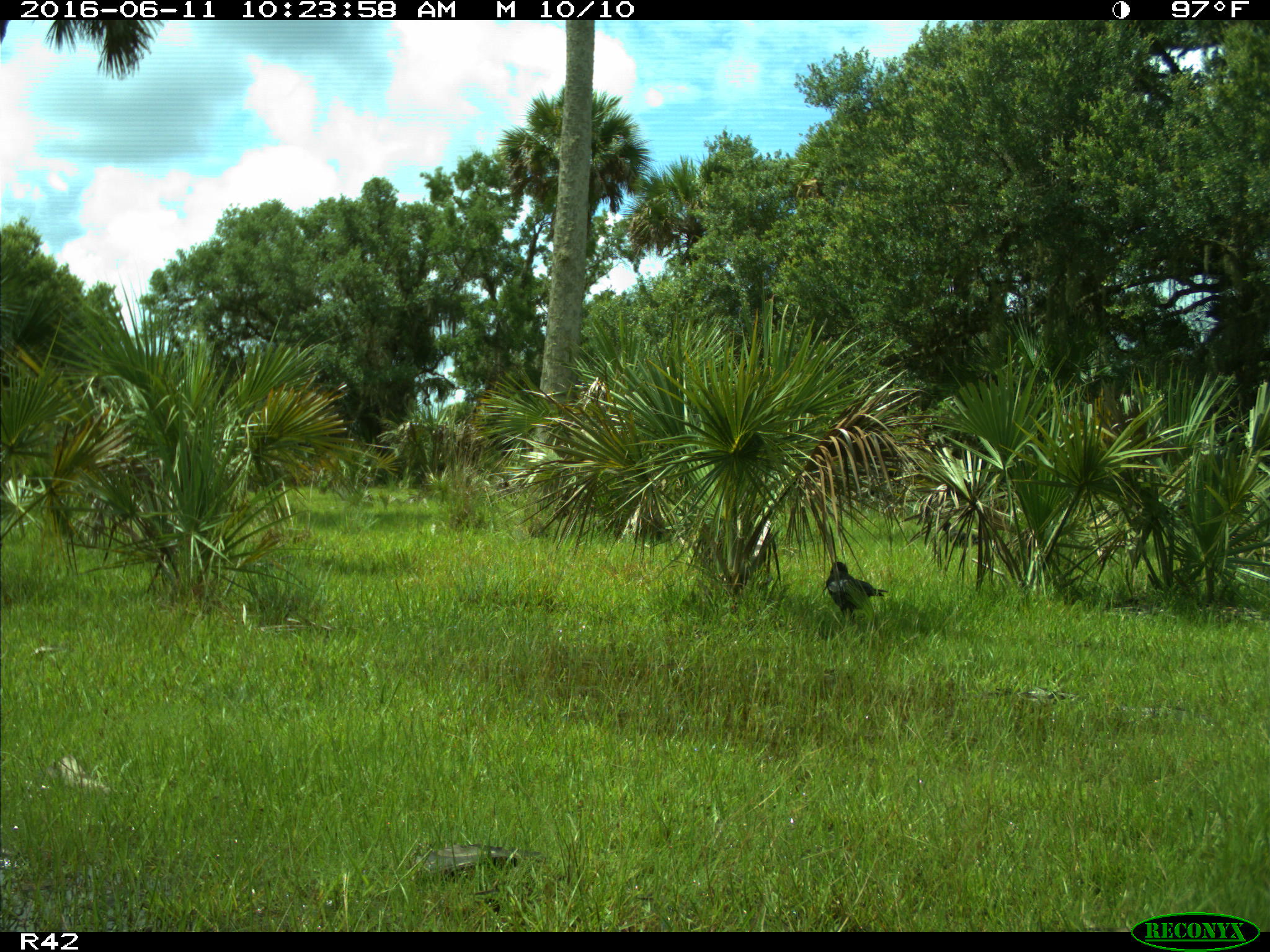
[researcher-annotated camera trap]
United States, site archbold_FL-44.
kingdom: Animalia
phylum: Chordata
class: Aves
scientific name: Aves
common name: birds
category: unidentified bird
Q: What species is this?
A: Unidentified bird (birds) (Aves).